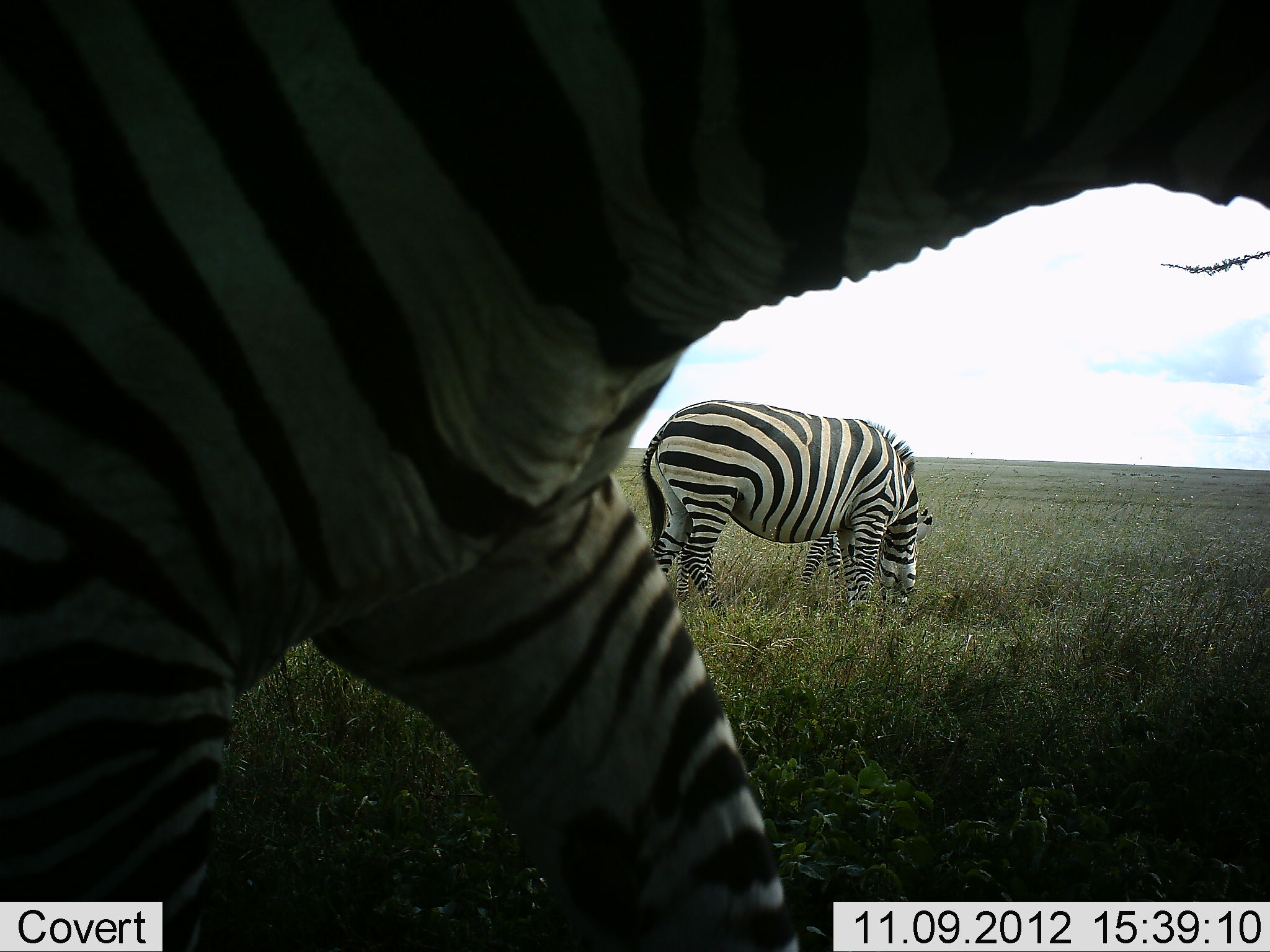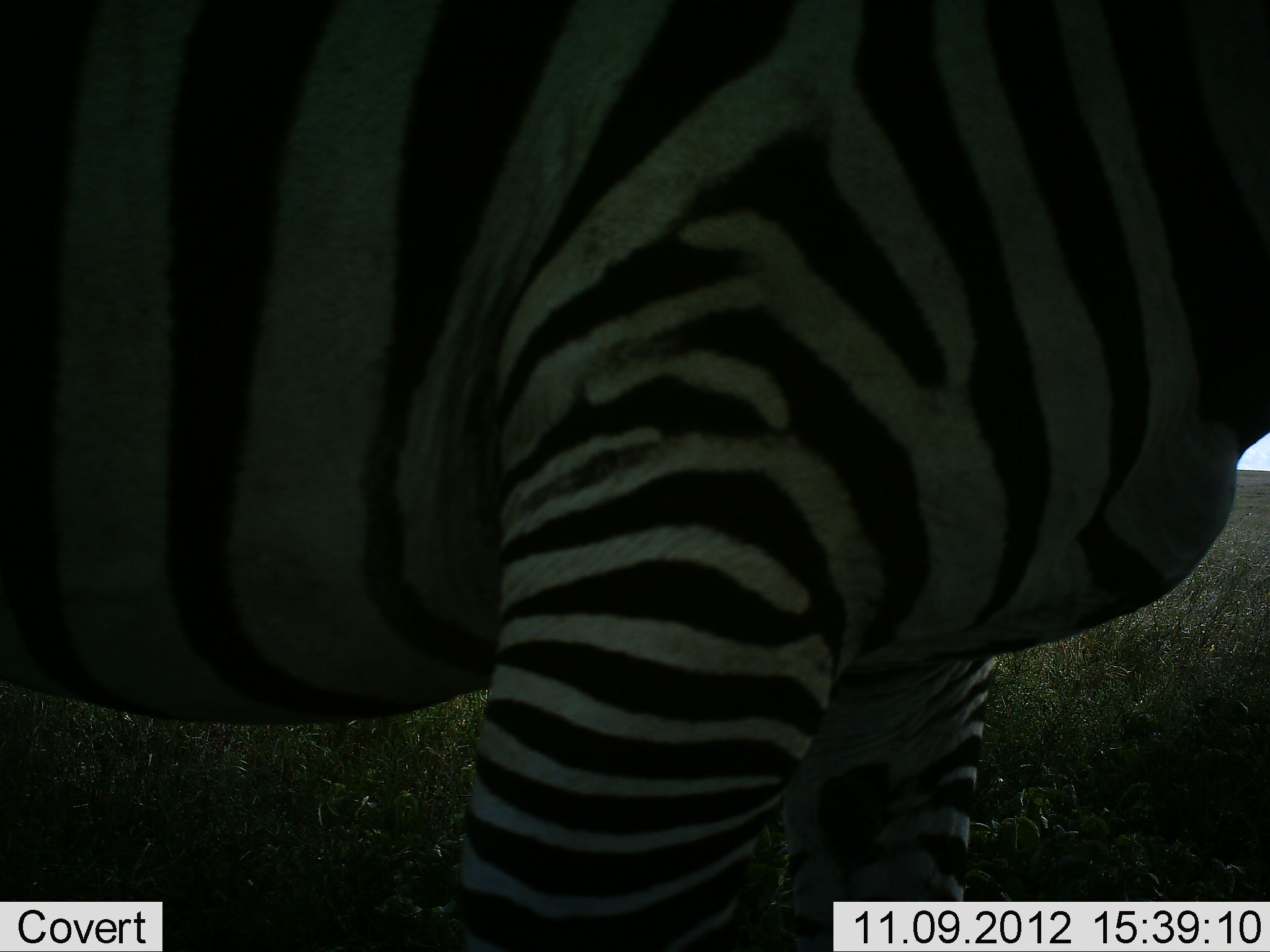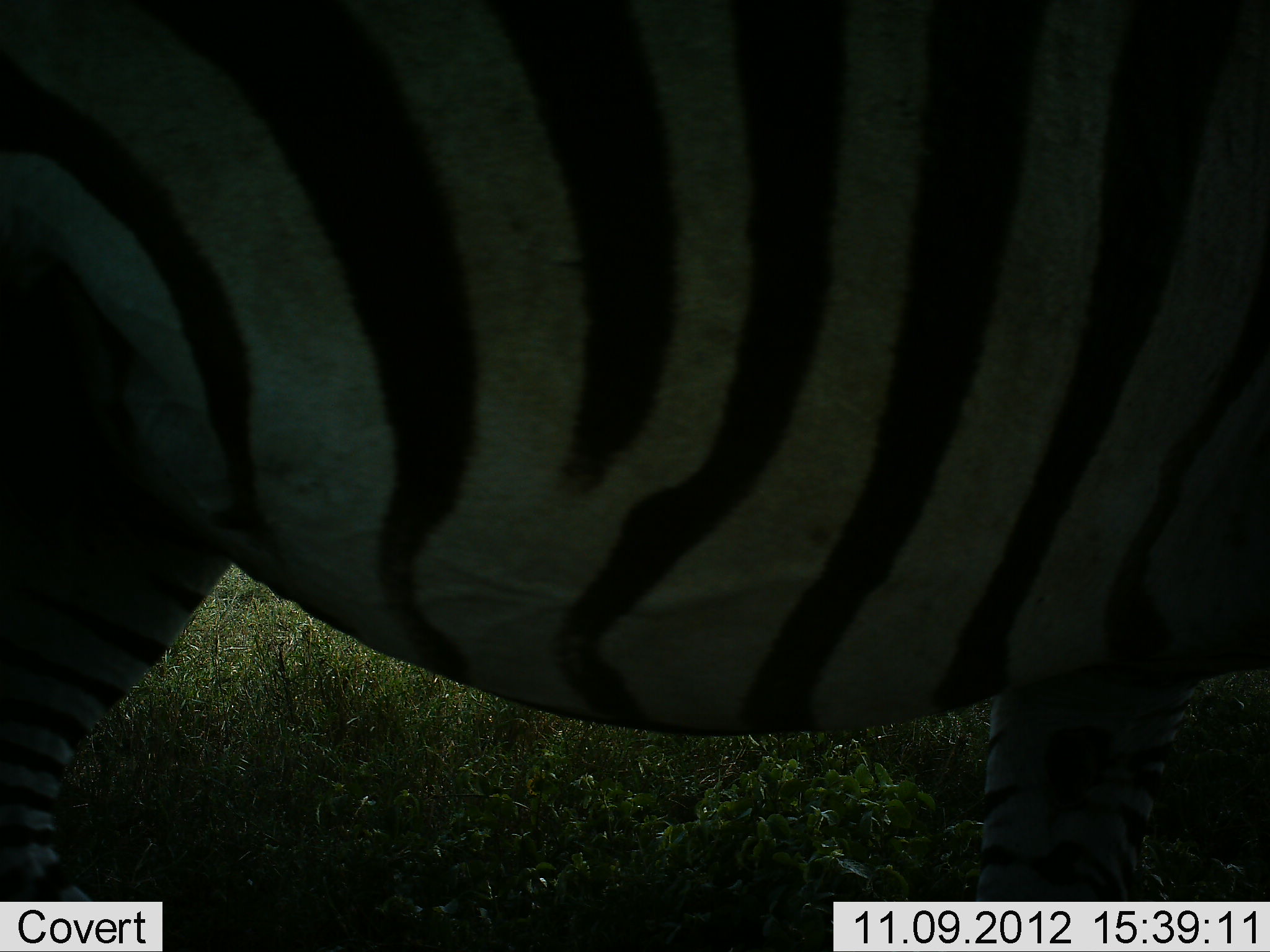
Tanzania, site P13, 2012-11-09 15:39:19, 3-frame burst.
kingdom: Animalia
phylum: Chordata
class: Mammalia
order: Perissodactyla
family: Equidae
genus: Equus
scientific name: Equus quagga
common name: plains zebra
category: zebra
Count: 2.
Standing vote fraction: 50%.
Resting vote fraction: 0%.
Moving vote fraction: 90%.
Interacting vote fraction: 0%.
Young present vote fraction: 0%.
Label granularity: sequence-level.